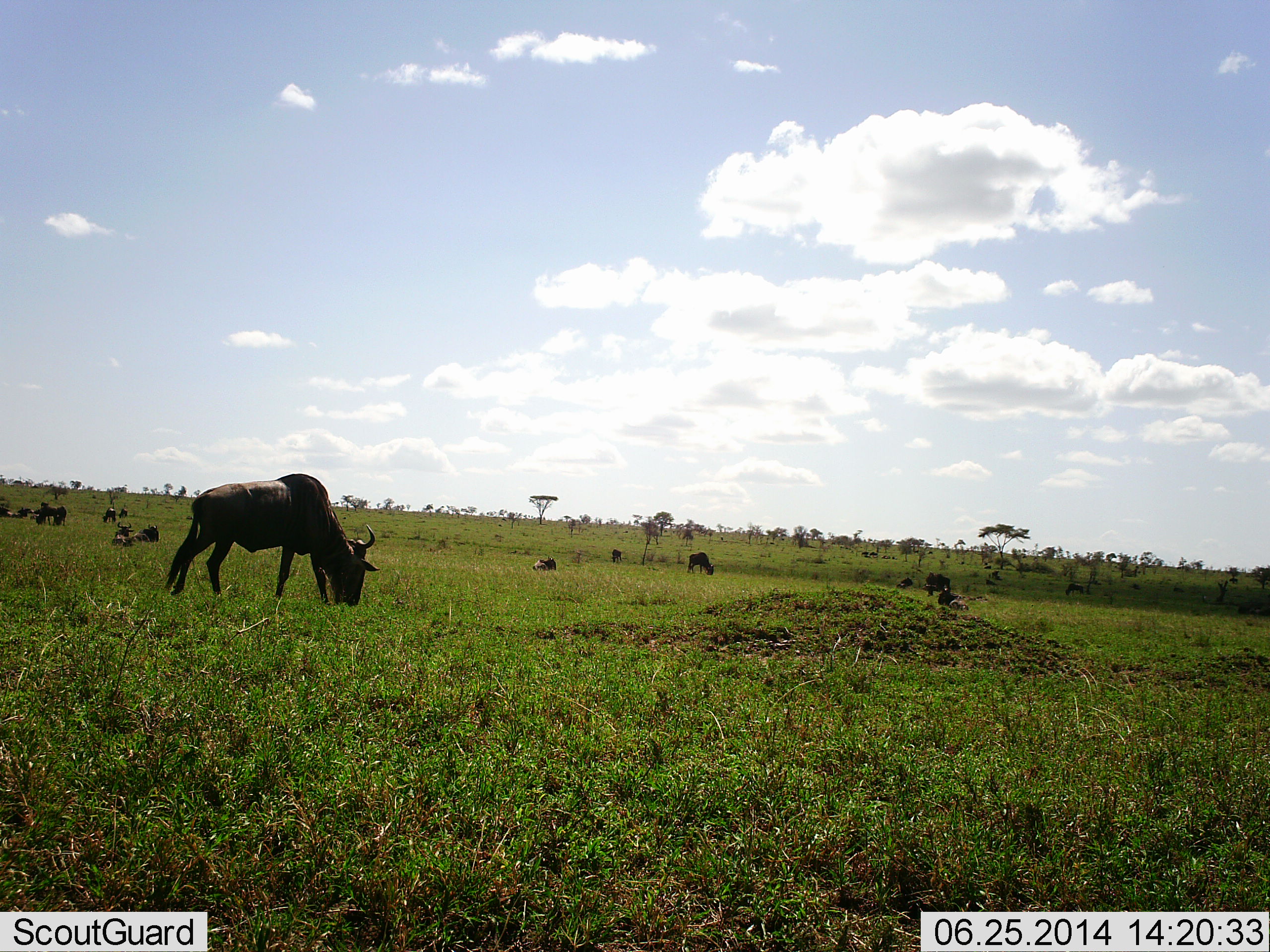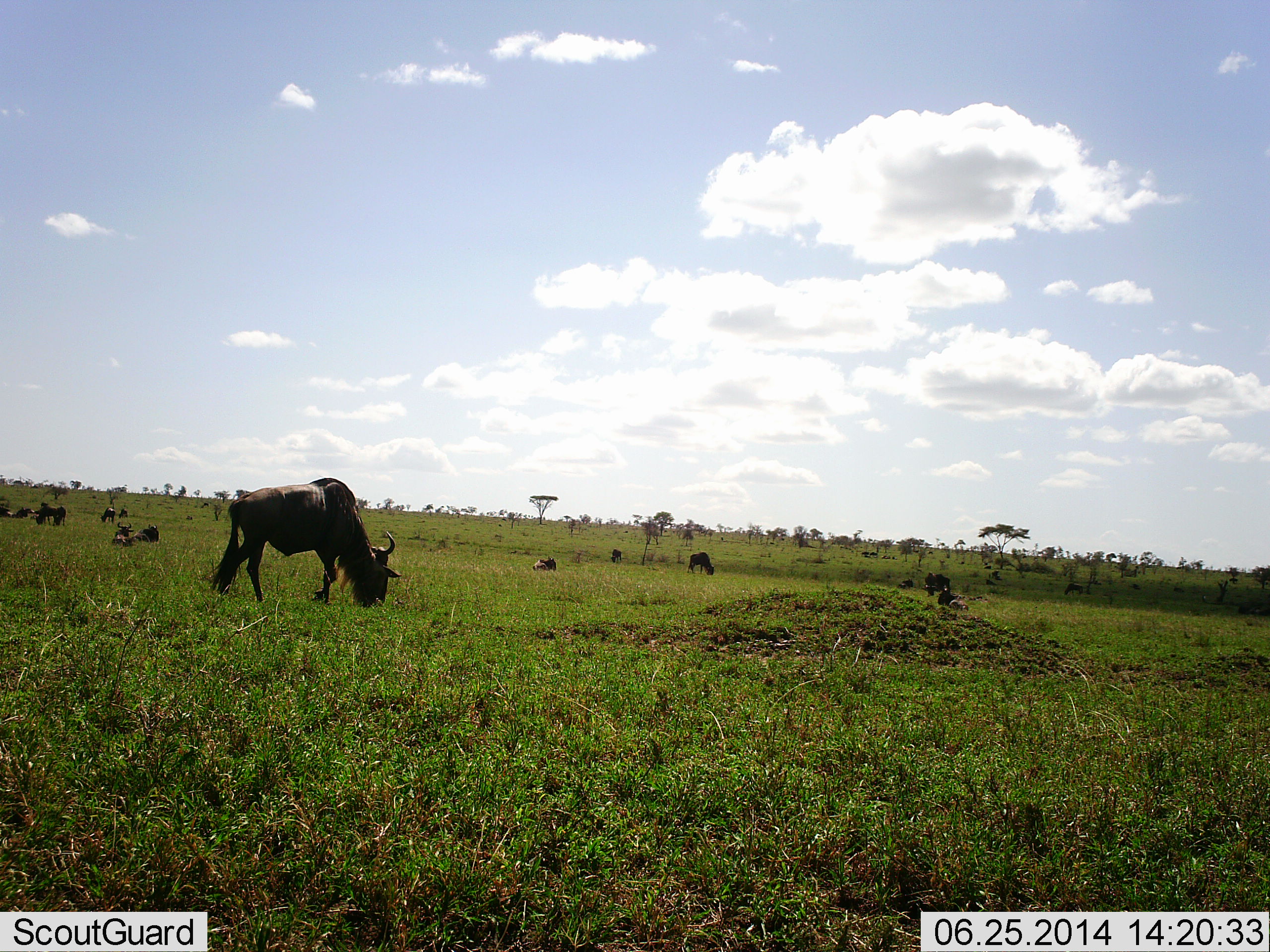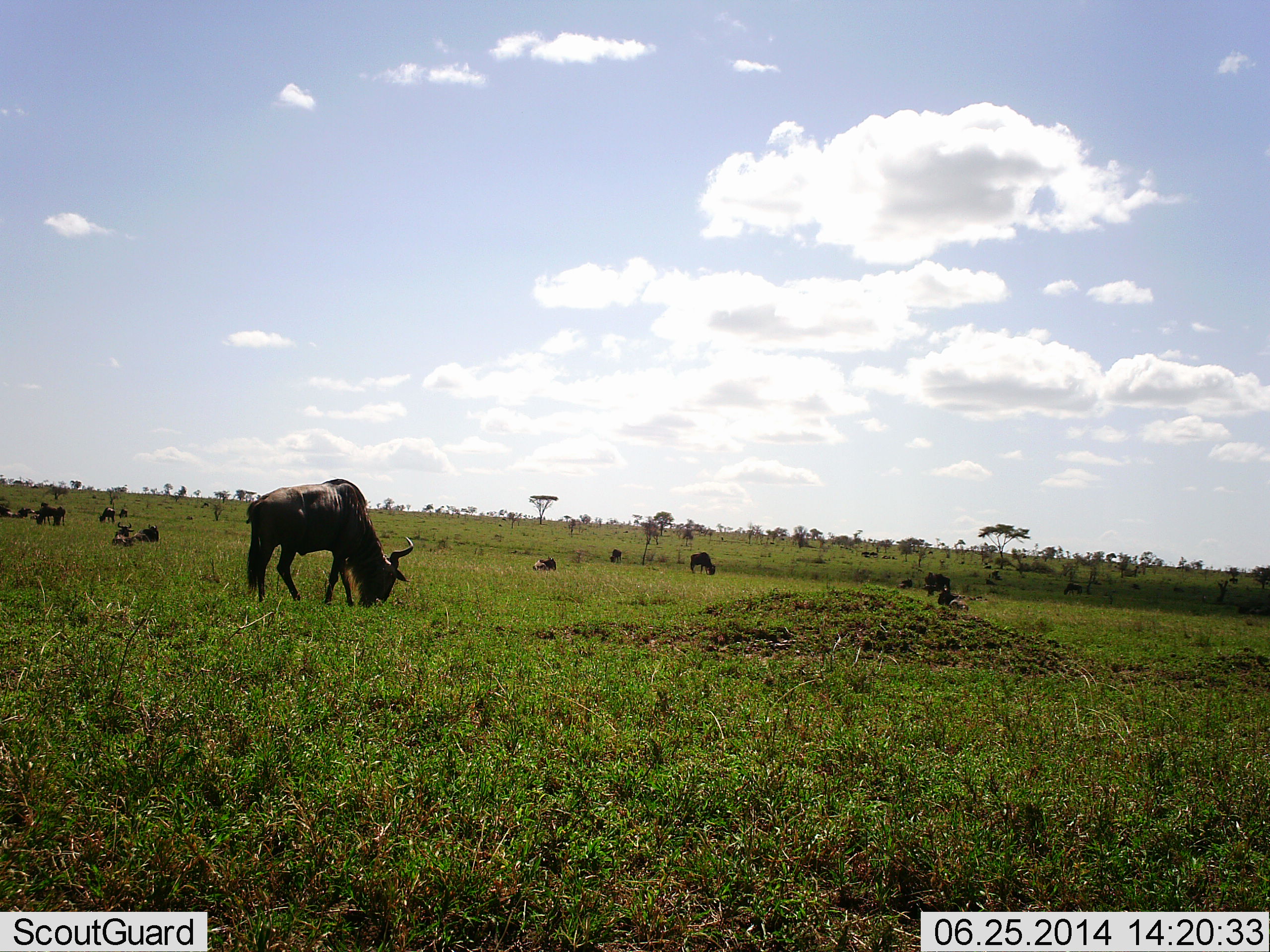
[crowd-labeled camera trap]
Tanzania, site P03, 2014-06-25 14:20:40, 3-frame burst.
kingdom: Animalia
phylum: Chordata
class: Mammalia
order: Artiodactyla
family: Bovidae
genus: Connochaetes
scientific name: Connochaetes taurinus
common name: blue wildebeest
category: wildebeest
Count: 11-50.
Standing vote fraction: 40%.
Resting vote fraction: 50%.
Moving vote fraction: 20%.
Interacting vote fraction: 0%.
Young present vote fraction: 0%.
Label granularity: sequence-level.